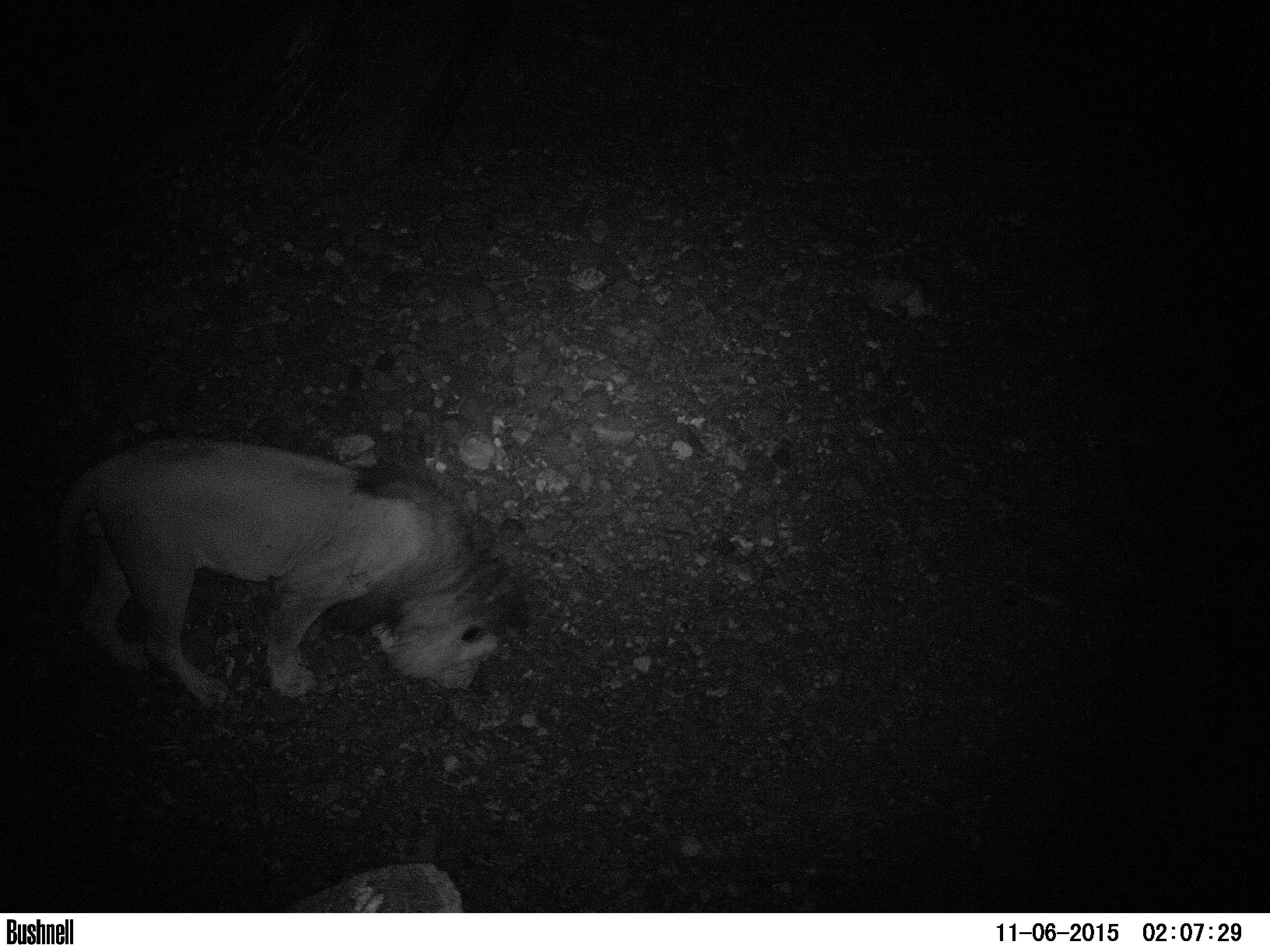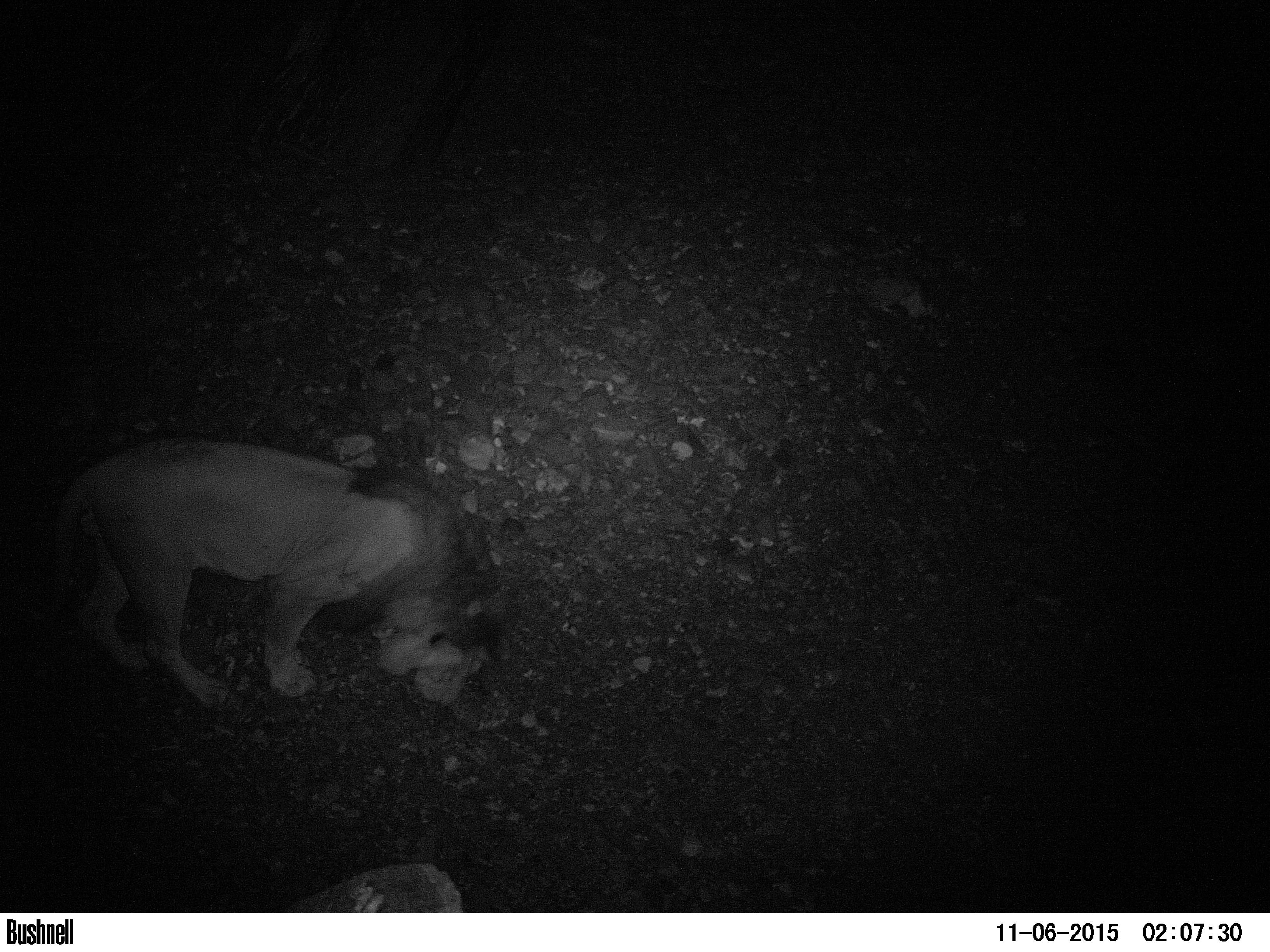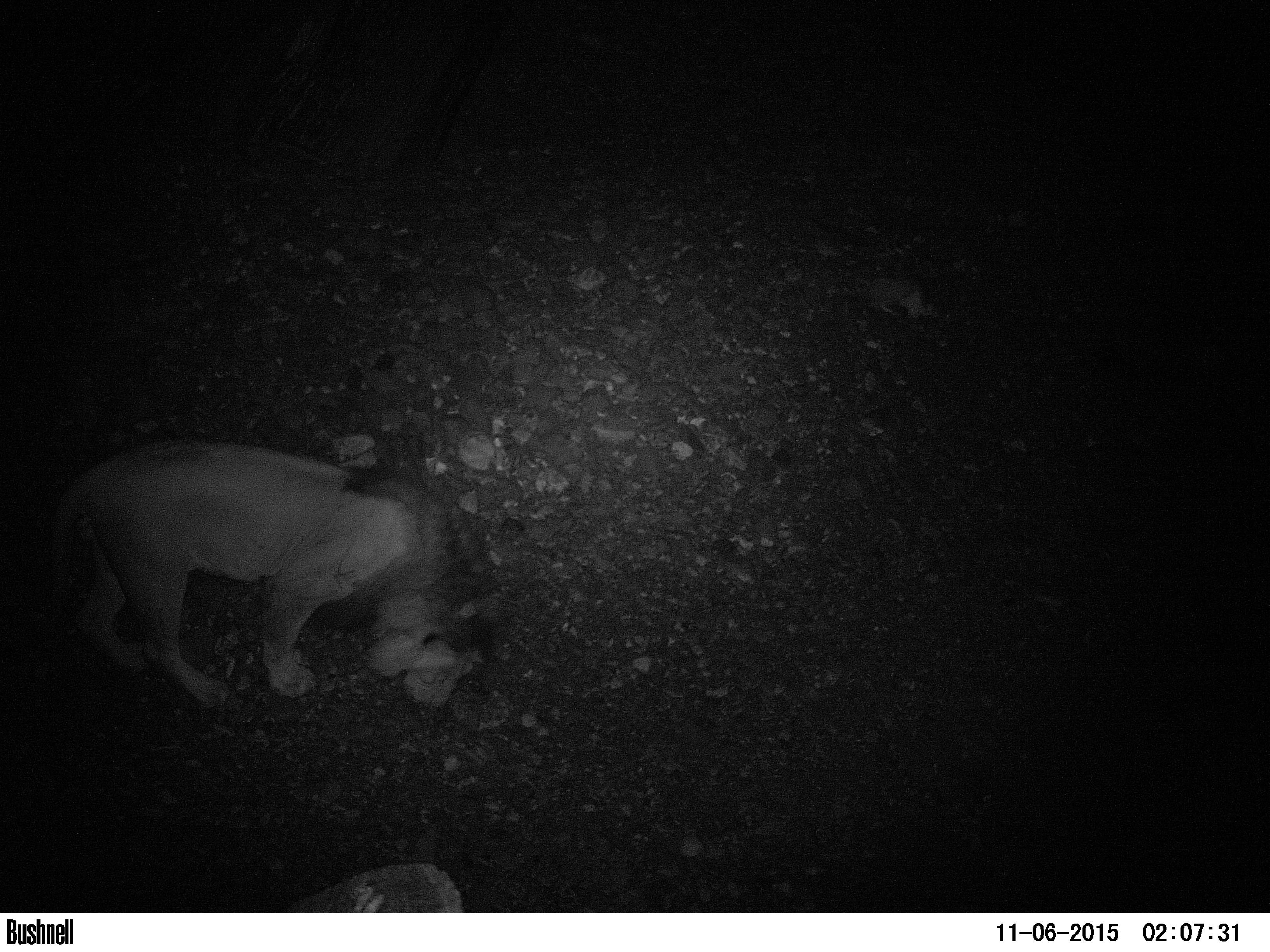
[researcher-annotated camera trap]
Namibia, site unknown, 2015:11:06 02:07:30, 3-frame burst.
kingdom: Animalia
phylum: Chordata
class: Mammalia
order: Carnivora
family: Felidae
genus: Panthera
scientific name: Panthera leo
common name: lion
Panthera leo (lion).